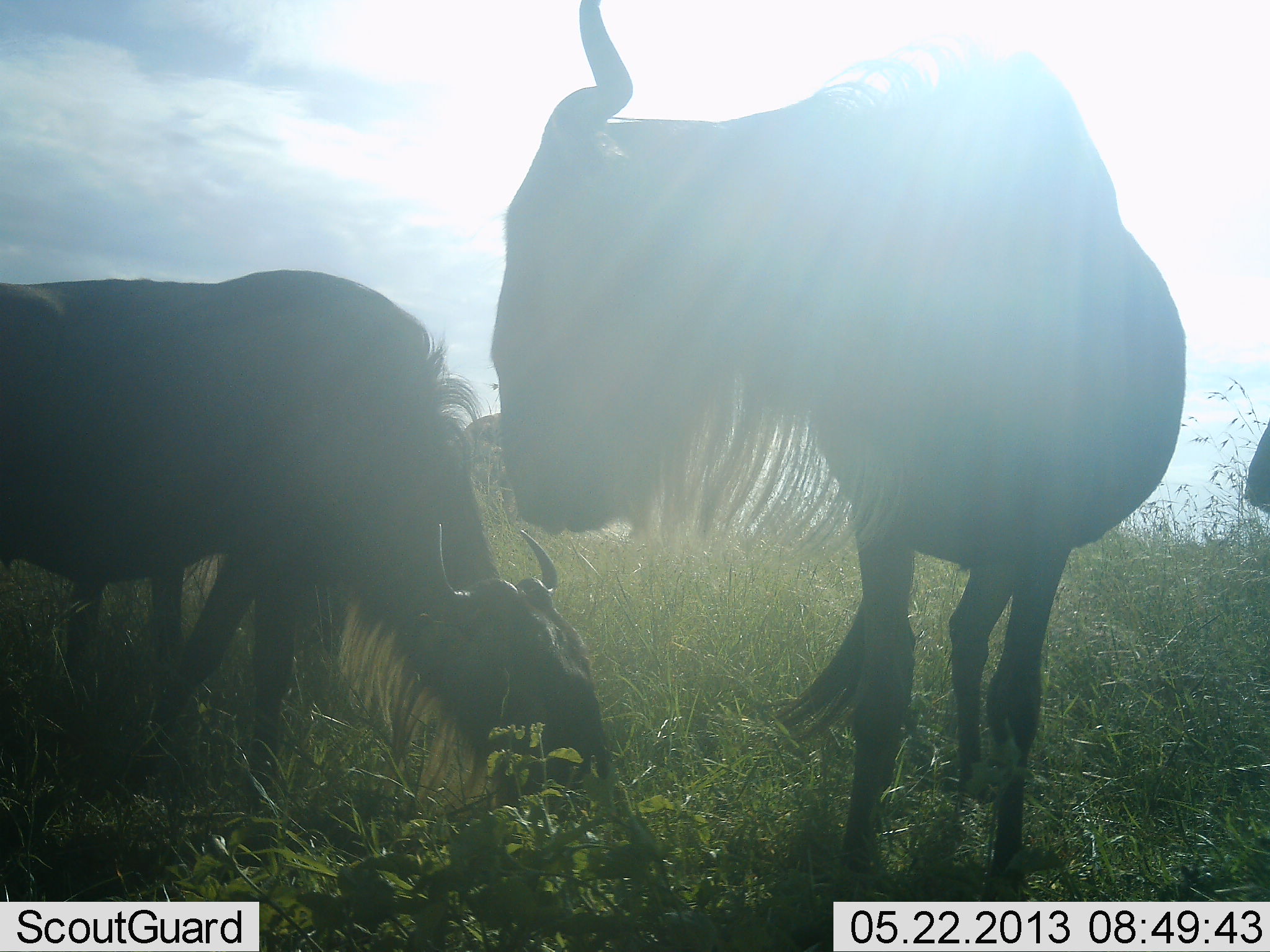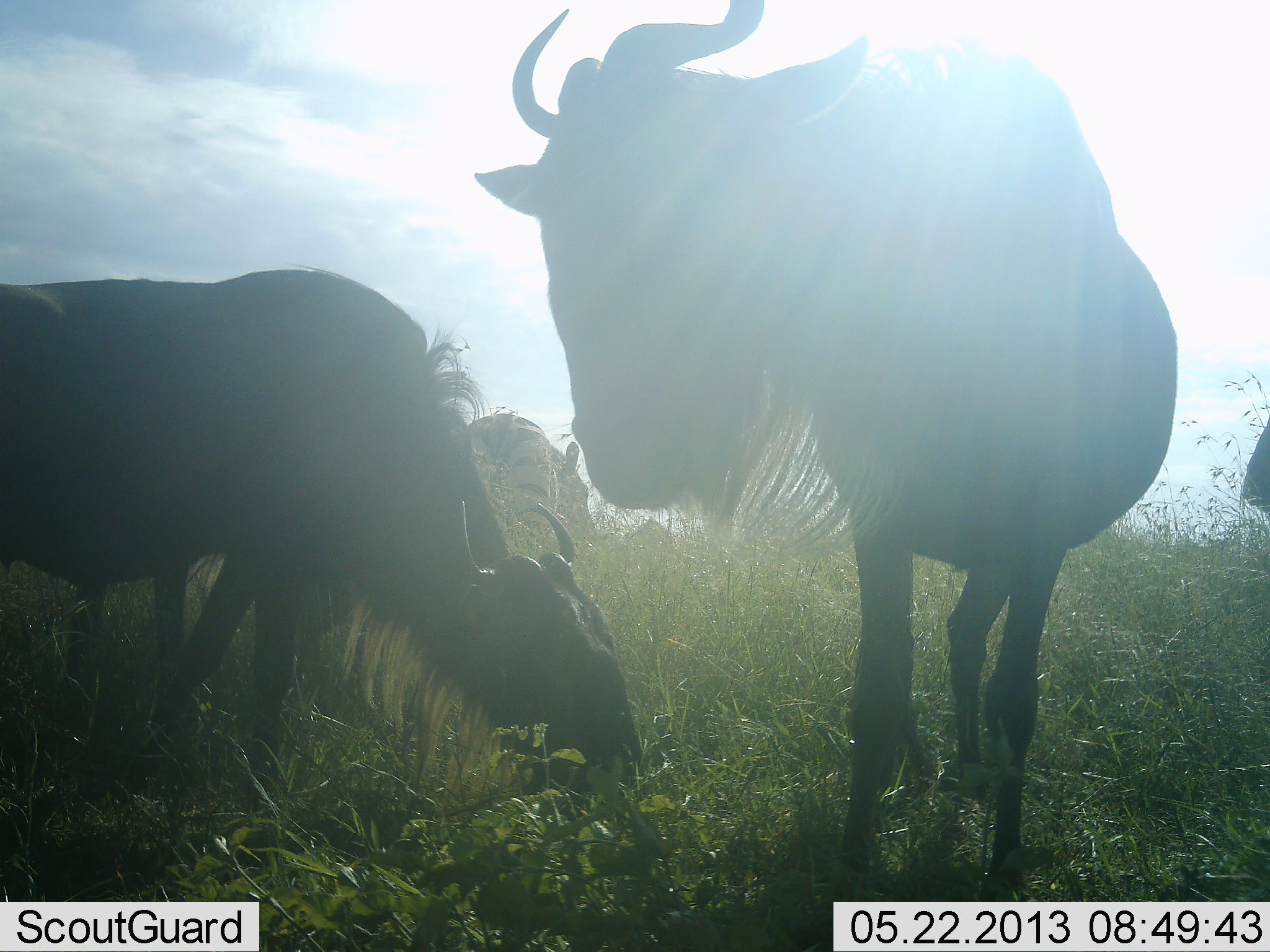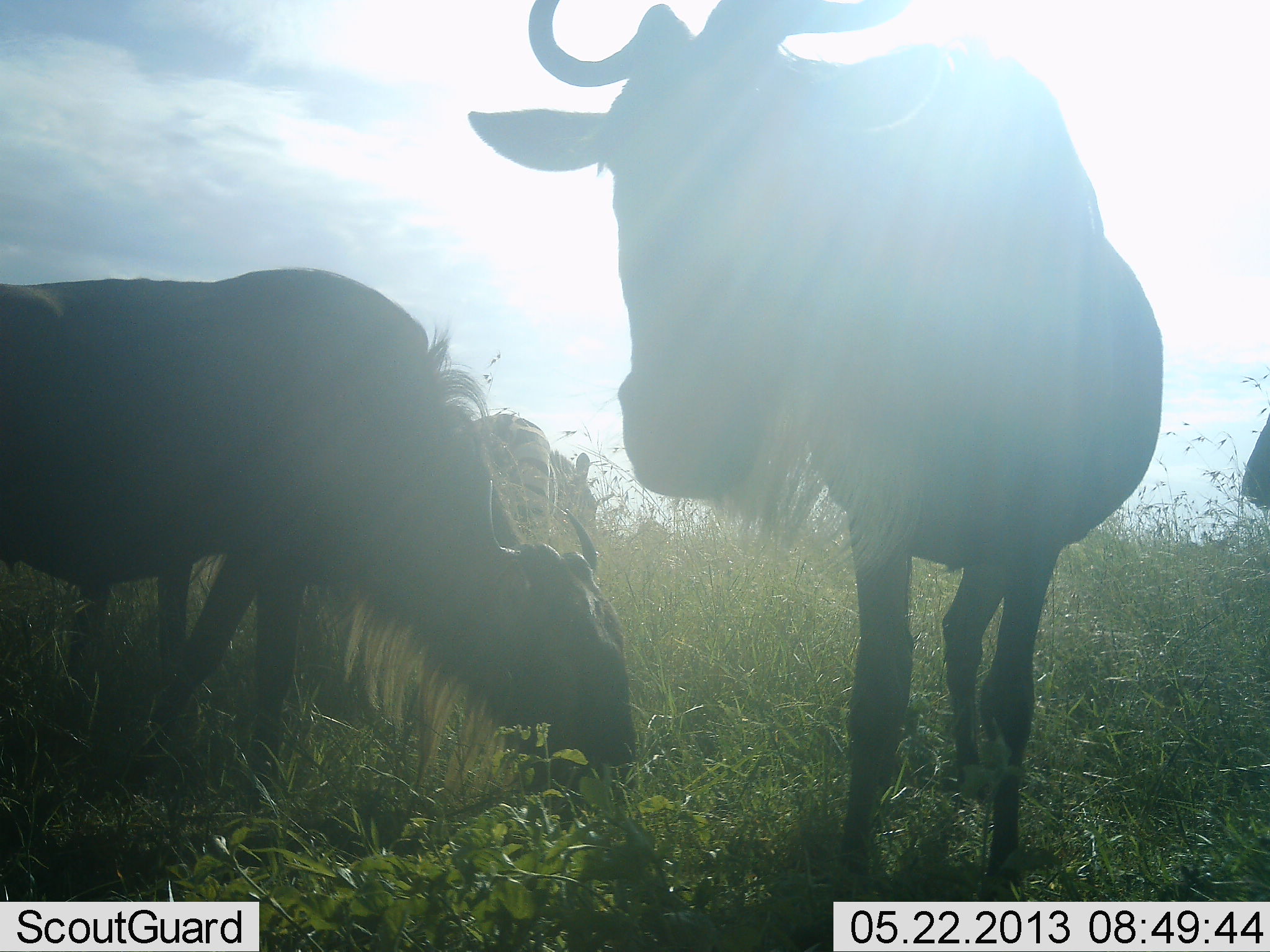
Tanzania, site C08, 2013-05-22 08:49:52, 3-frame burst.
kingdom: Animalia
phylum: Chordata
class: Mammalia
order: Artiodactyla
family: Bovidae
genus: Connochaetes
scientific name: Connochaetes taurinus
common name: blue wildebeest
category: wildebeest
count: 2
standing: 83%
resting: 0%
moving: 17%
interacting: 3%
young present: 0%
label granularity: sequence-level